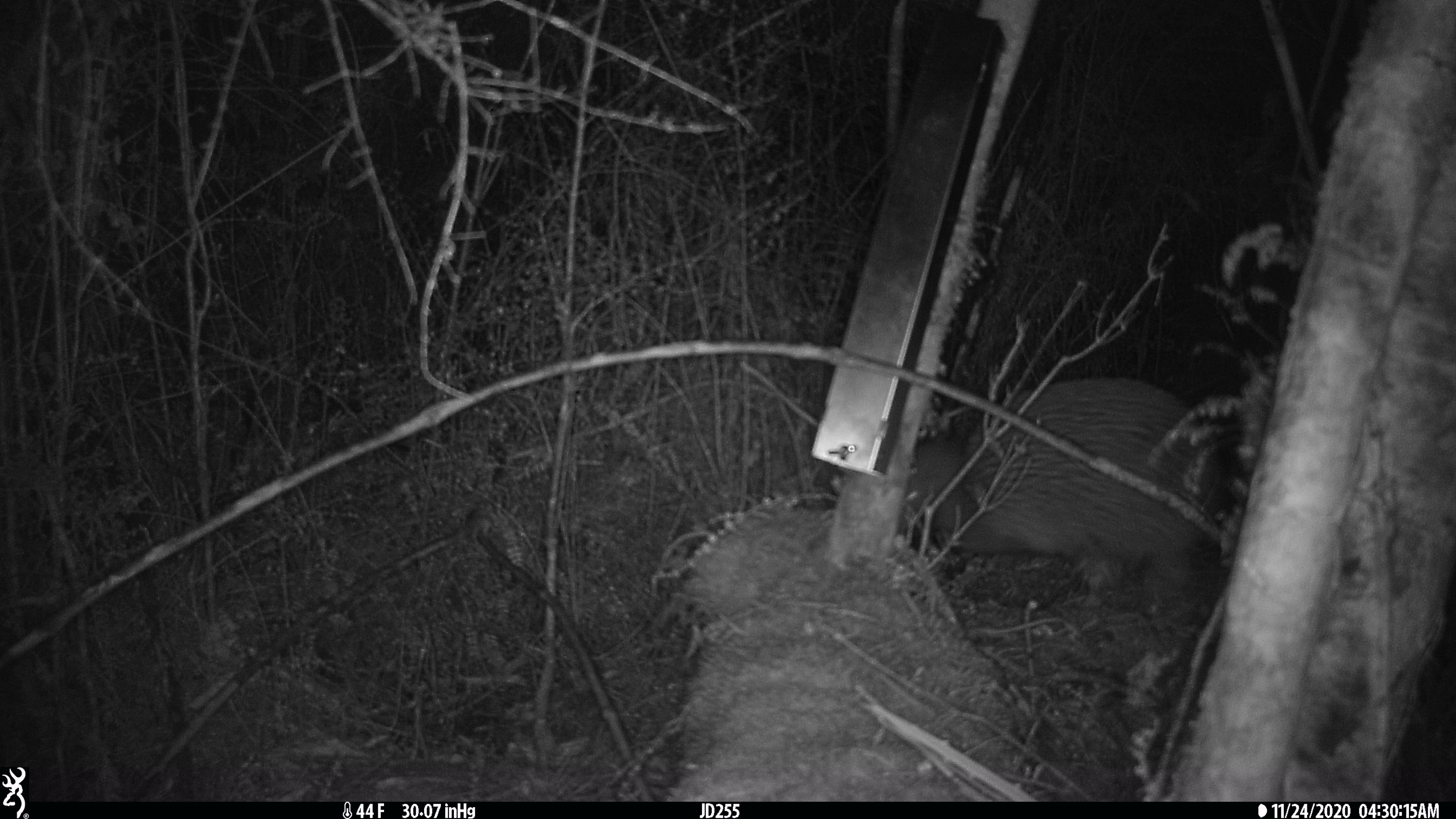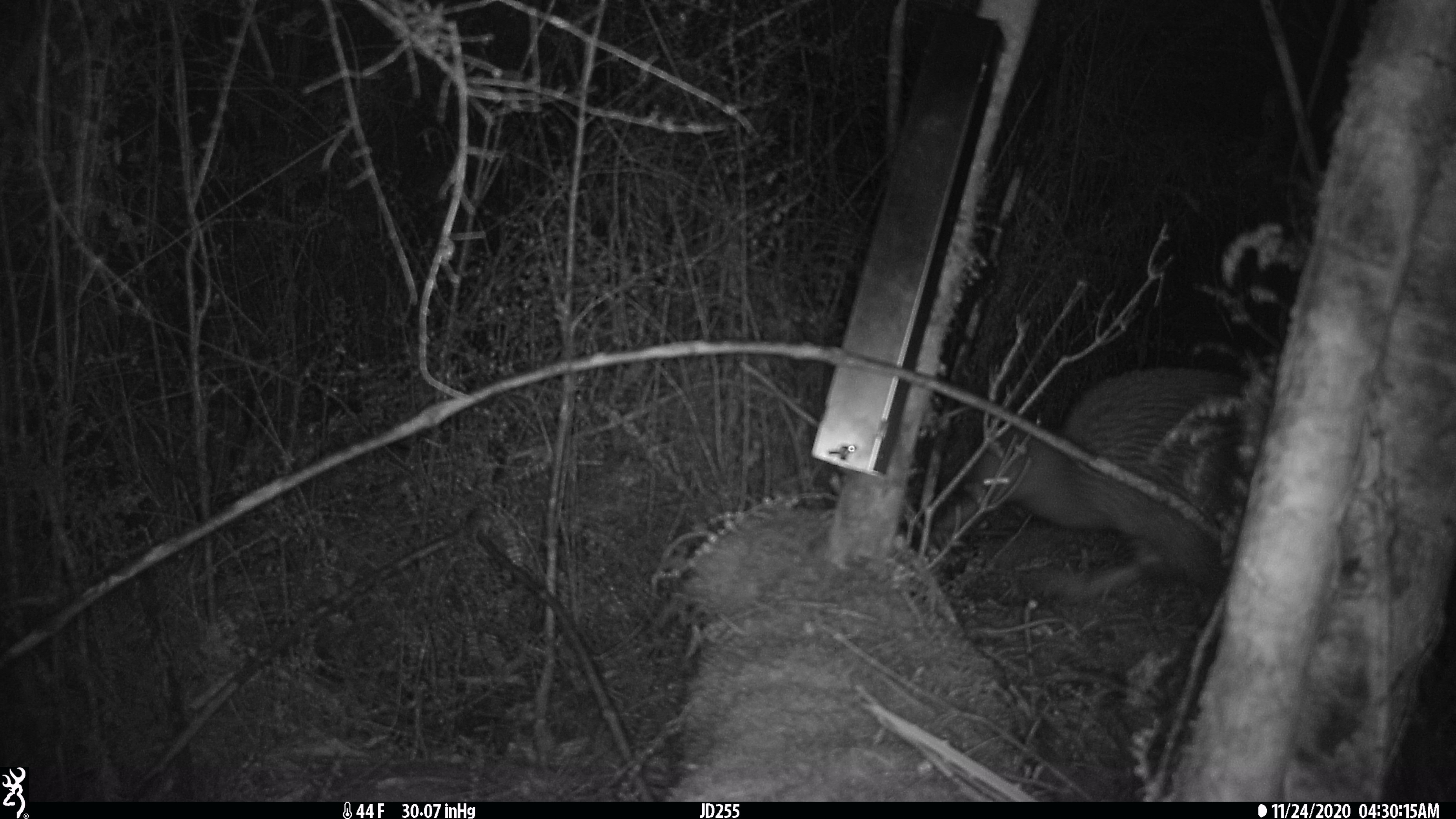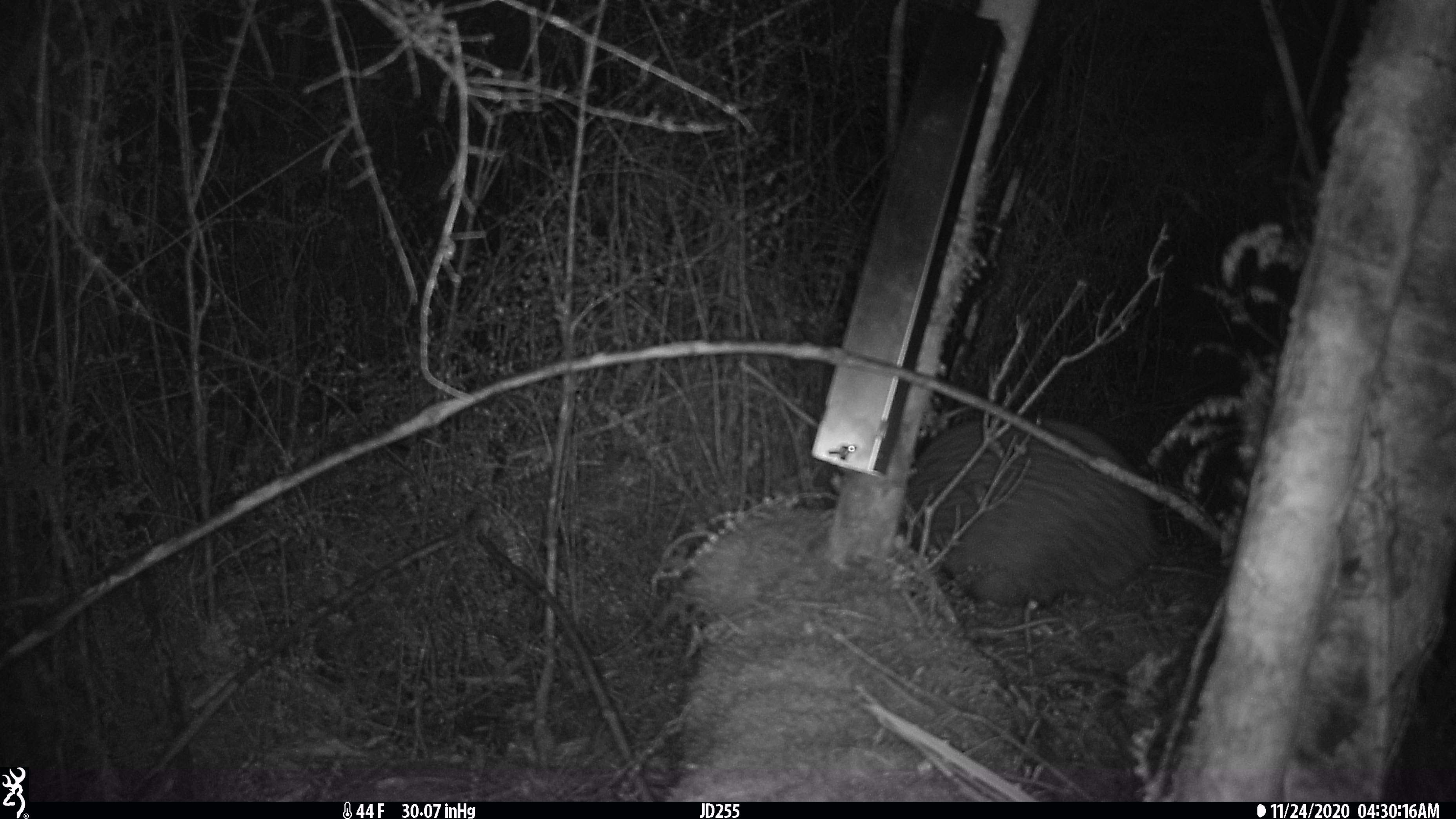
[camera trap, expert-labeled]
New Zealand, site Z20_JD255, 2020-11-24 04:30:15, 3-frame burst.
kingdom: Animalia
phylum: Chordata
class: Aves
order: Apterygiformes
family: Apterygidae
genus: Apteryx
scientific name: Apteryx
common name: kiwi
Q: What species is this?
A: Kiwi (Apteryx).